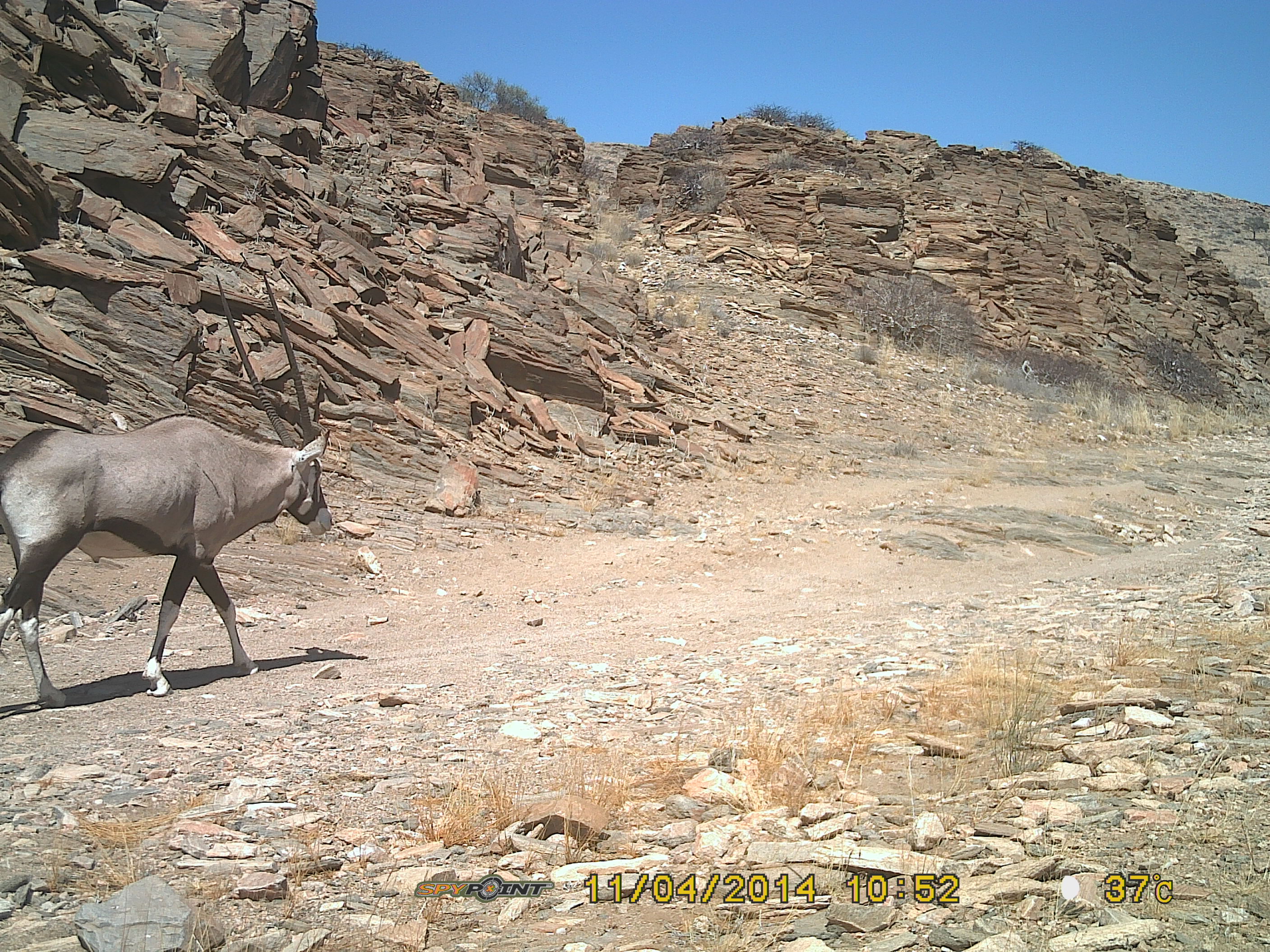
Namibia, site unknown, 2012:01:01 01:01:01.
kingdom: Animalia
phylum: Chordata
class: Mammalia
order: Artiodactyla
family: Bovidae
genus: Oryx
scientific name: Oryx gazella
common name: gemsbok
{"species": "Oryx gazella (gemsbok)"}